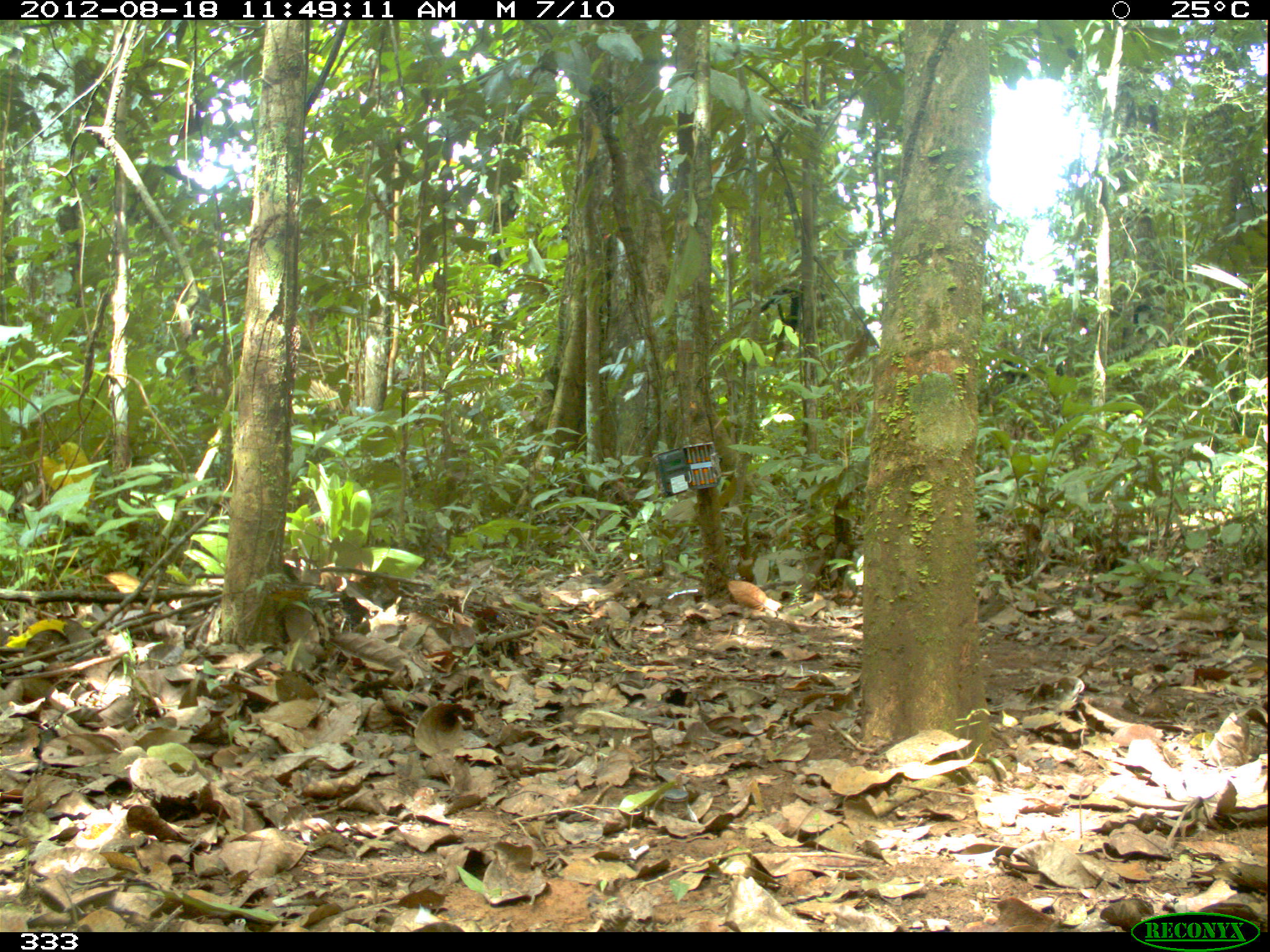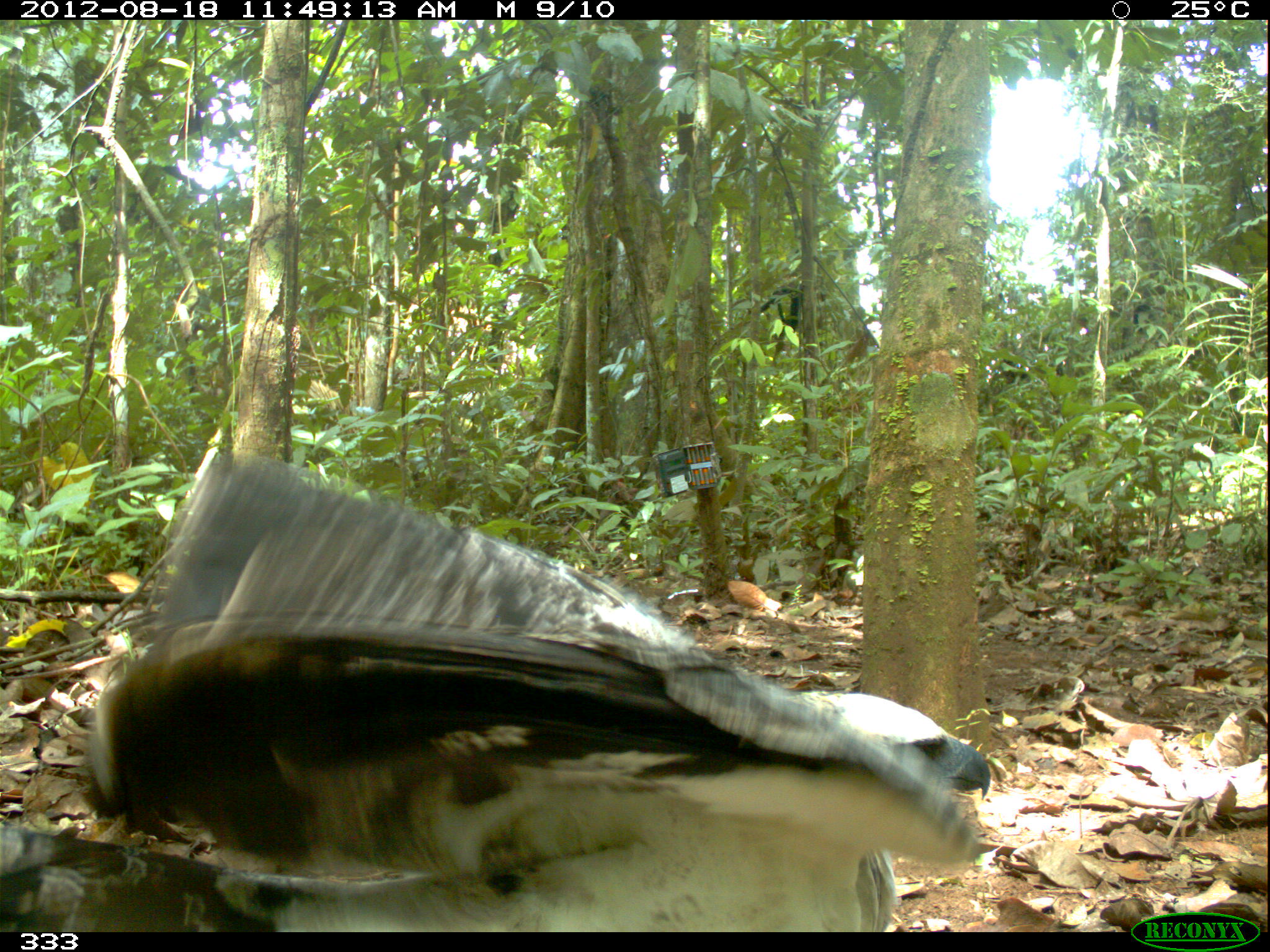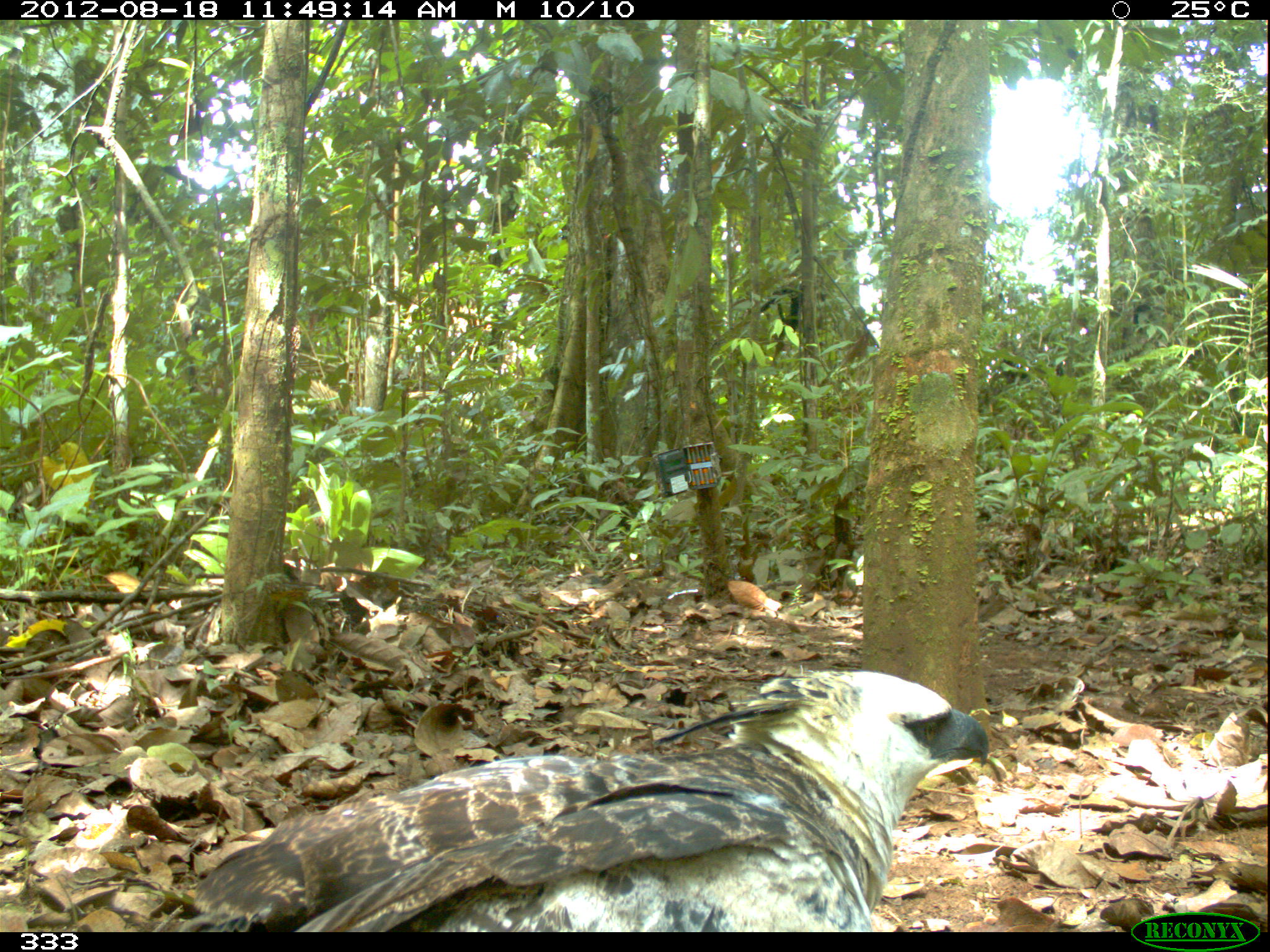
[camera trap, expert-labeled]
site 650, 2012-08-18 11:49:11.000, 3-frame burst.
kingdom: Animalia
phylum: Chordata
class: Aves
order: Accipitriformes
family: Accipitridae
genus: Morphnus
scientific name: Morphnus guianensis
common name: crested eagle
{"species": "Morphnus guianensis (crested eagle)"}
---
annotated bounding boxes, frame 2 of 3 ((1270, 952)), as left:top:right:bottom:
morphnus guianensis: 0:450:991:932